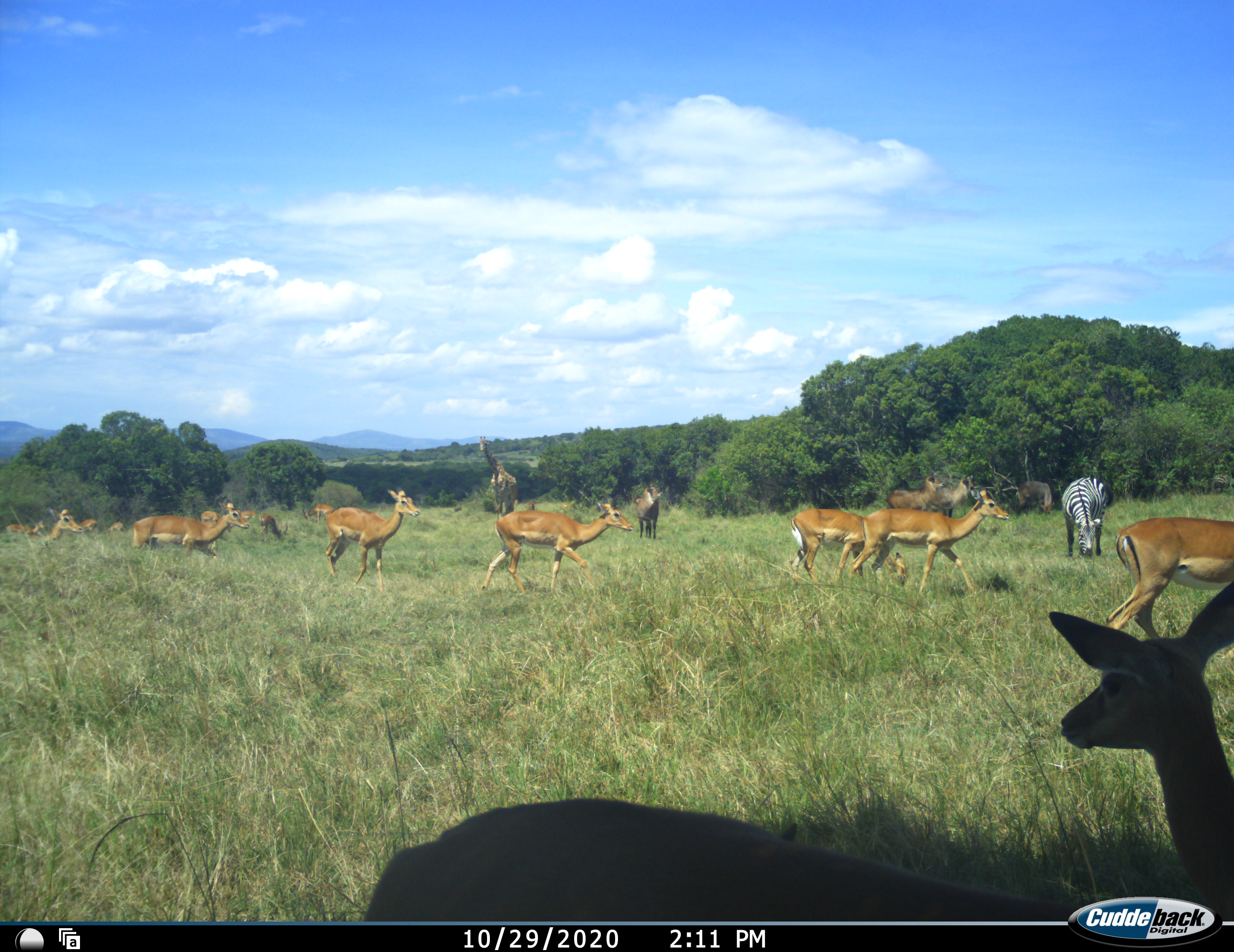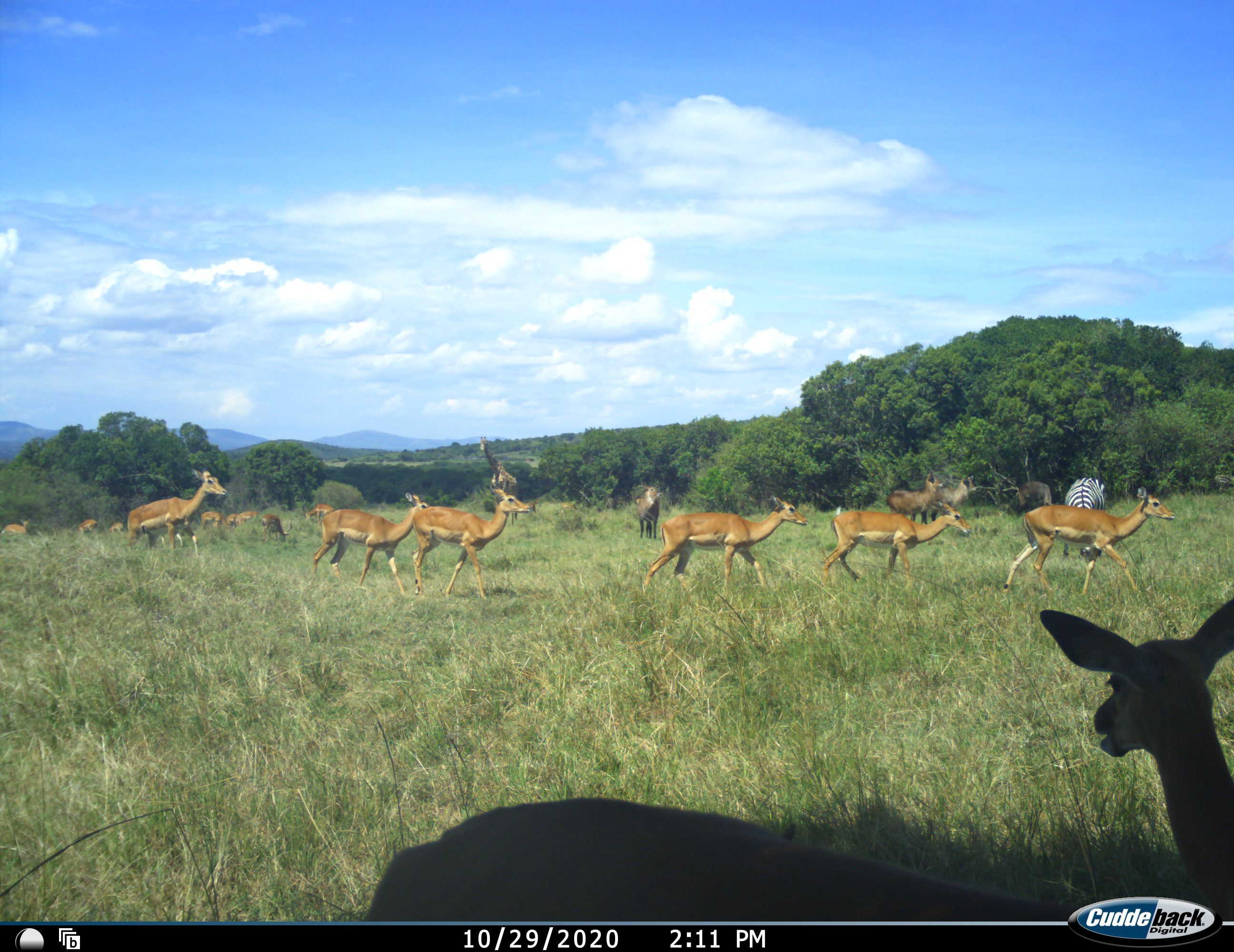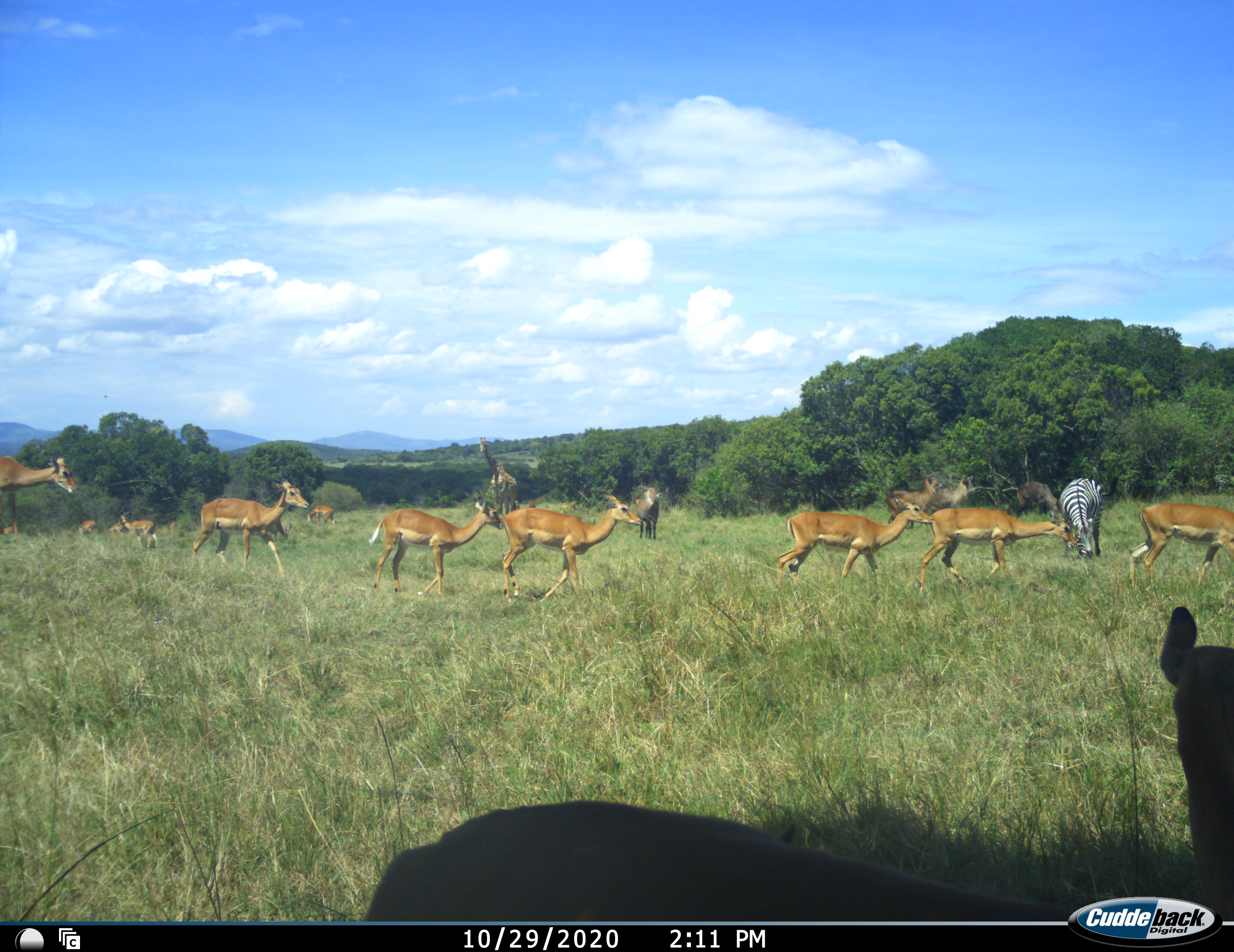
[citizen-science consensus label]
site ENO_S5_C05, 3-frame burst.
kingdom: Animalia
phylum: Chordata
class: Mammalia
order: Artiodactyla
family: Giraffidae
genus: Giraffa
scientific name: Giraffa camelopardalis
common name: giraffe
Giraffe (Giraffa camelopardalis), count 1. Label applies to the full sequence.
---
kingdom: Animalia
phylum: Chordata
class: Mammalia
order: Artiodactyla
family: Bovidae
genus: Aepyceros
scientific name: Aepyceros melampus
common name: impala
Impala (Aepyceros melampus), count 11-50. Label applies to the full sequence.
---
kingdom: Animalia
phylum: Chordata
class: Mammalia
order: Artiodactyla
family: Bovidae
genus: Kobus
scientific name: Kobus ellipsiprymnus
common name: waterbuck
Waterbuck (Kobus ellipsiprymnus), count 4. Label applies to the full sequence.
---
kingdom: Animalia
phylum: Chordata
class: Mammalia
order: Perissodactyla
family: Equidae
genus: Equus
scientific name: Equus quagga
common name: plains zebra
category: zebraplains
Zebraplains (plains zebra) (Equus quagga), count 1. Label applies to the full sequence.